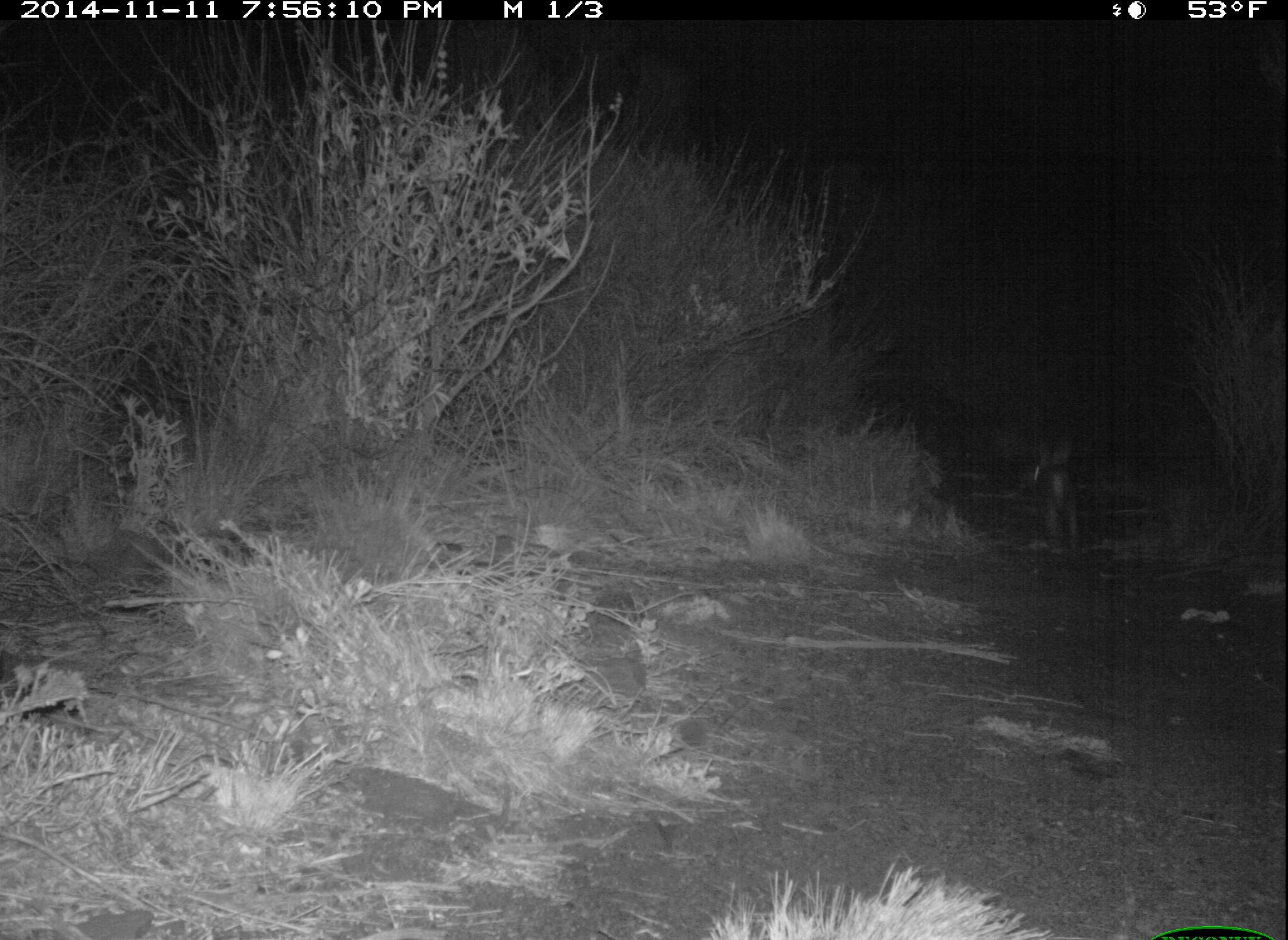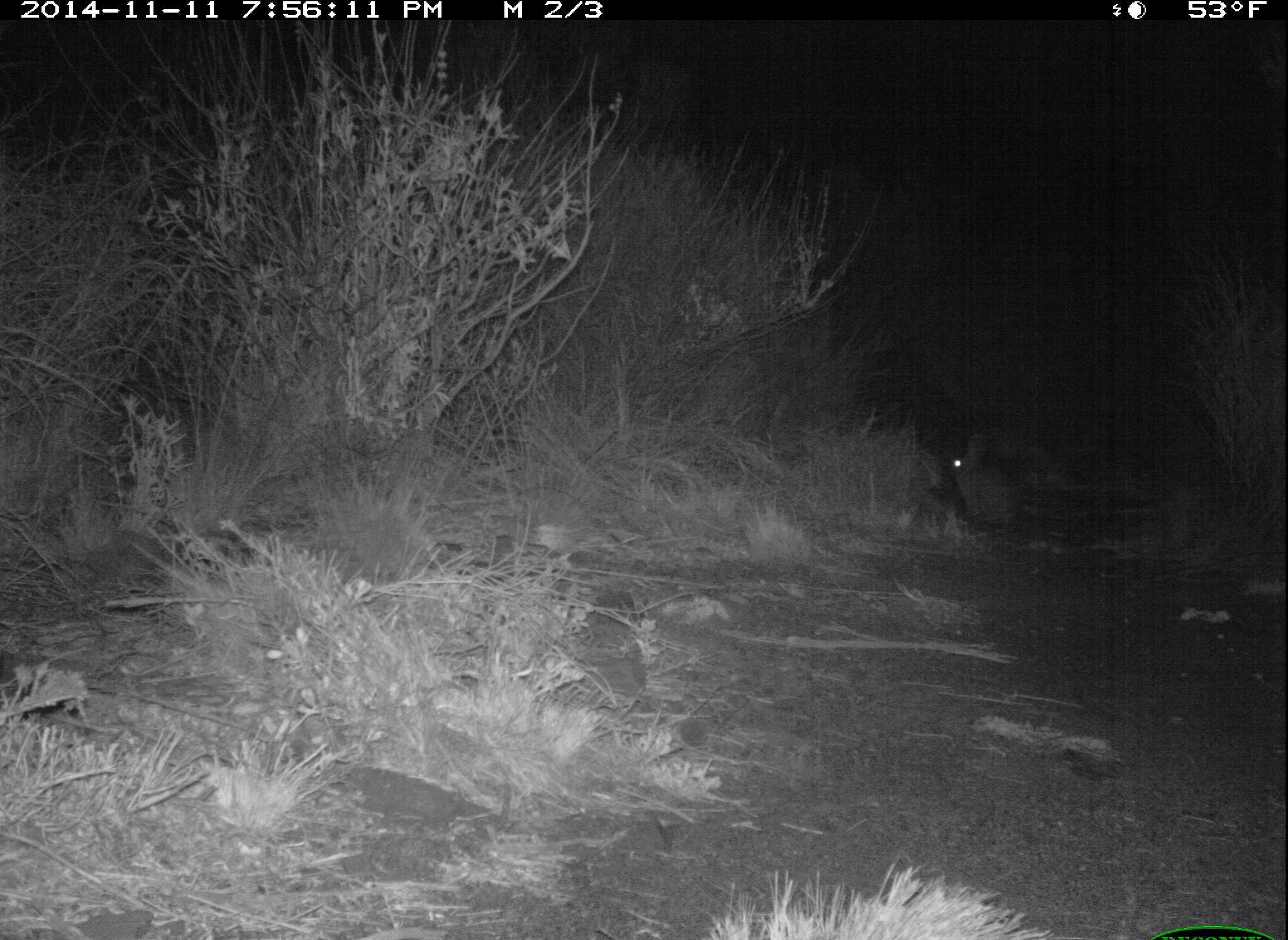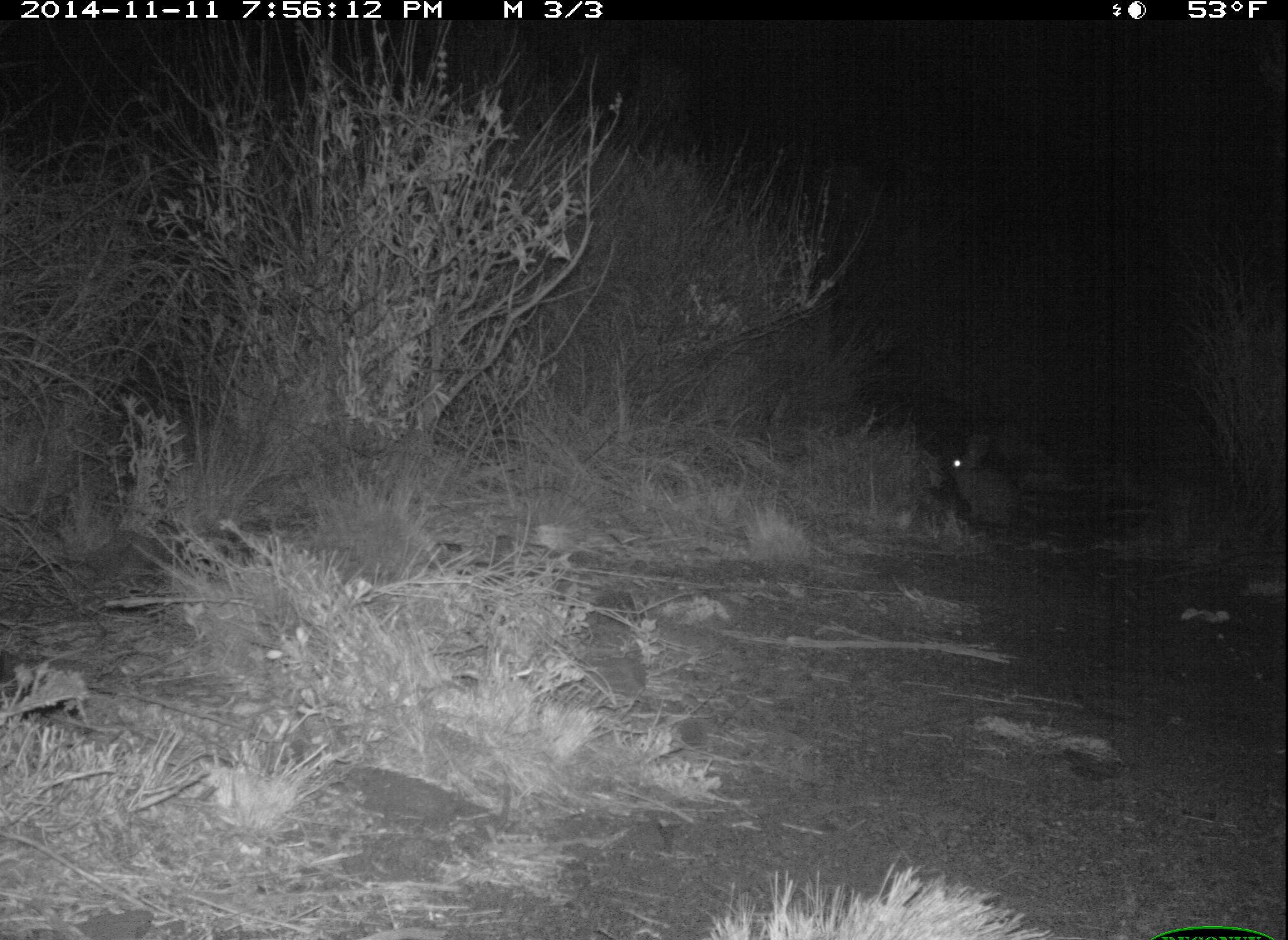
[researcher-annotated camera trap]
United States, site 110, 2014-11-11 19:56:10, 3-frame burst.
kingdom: Animalia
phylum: Chordata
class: Mammalia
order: Lagomorpha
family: Leporidae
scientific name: Leporidae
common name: rabbits and hares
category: rabbit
Rabbit (rabbits and hares) (Leporidae).